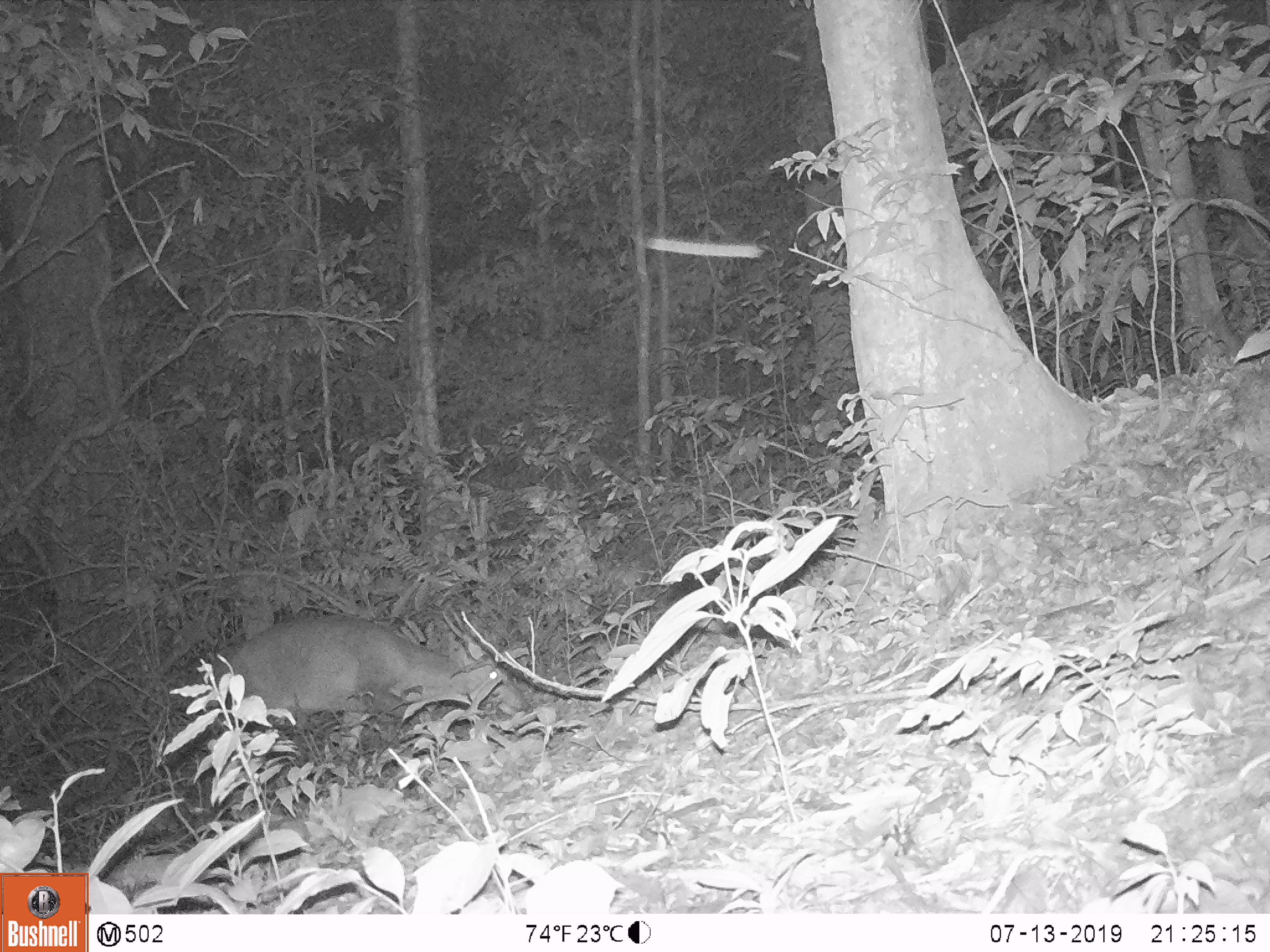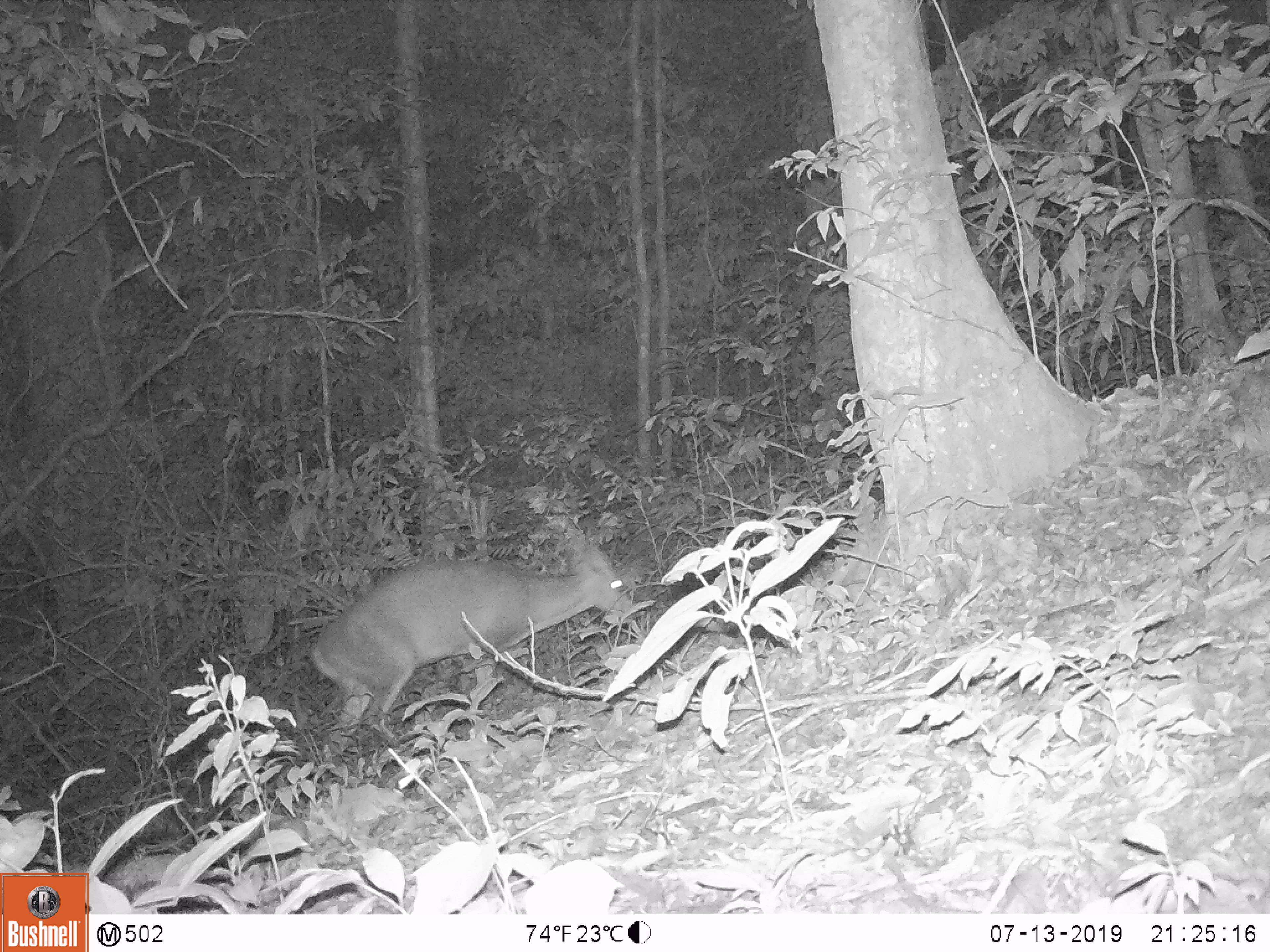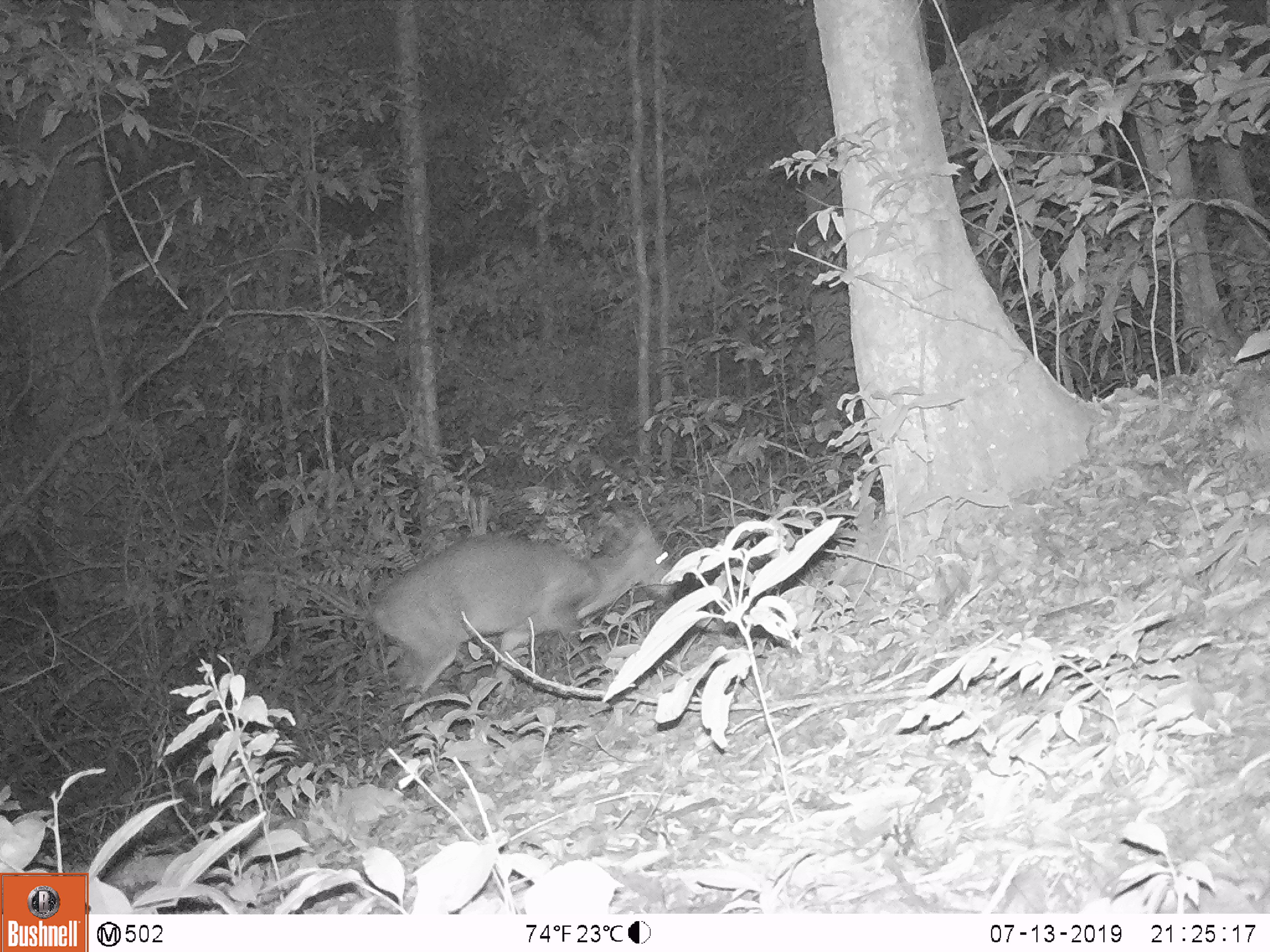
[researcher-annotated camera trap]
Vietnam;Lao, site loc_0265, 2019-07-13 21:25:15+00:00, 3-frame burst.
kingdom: Animalia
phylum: Chordata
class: Mammalia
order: Artiodactyla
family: Cervidae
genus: Muntiacus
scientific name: Muntiacus vuquangensis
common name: large-antlered muntjac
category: large antlered muntjac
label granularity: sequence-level